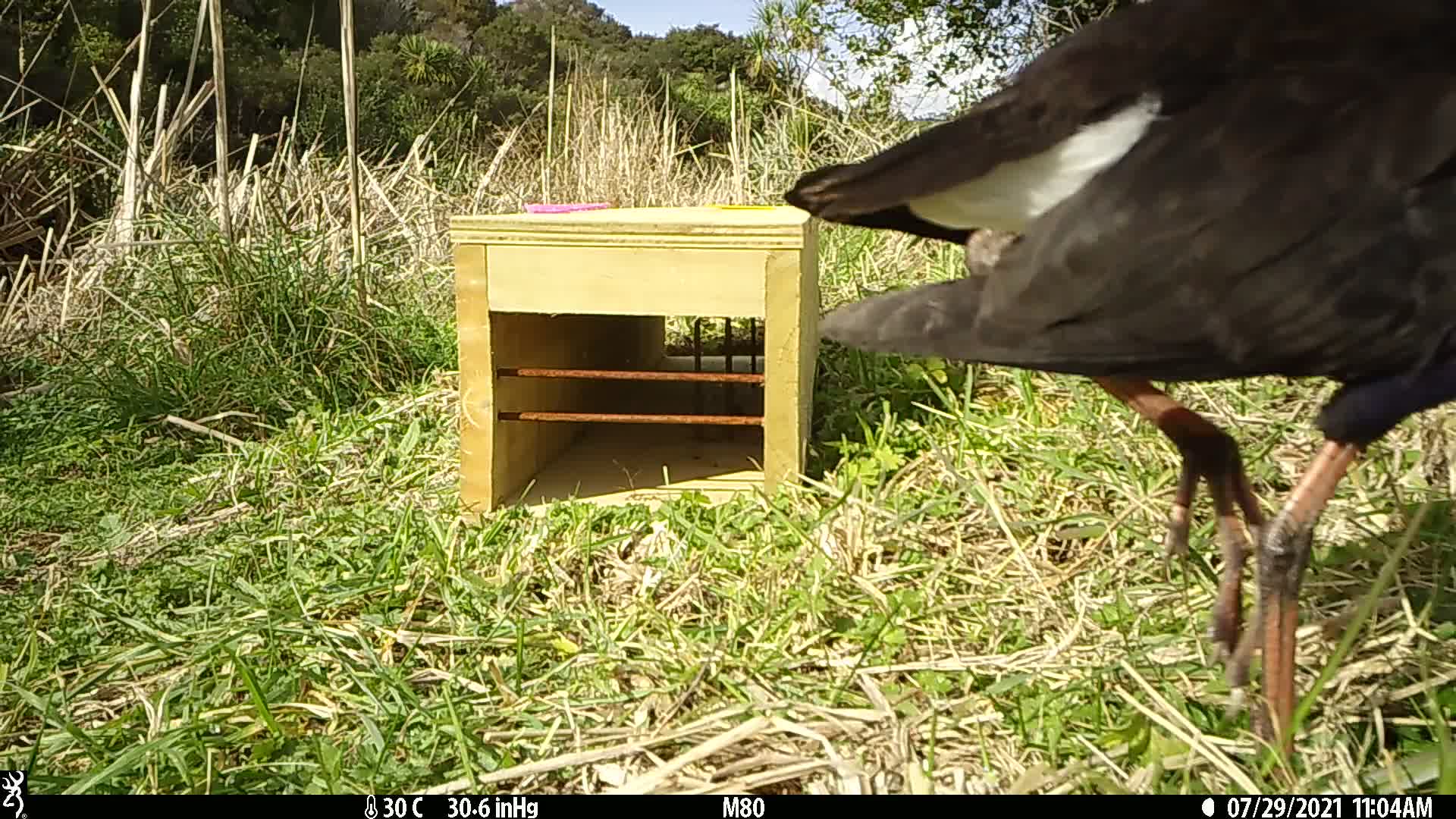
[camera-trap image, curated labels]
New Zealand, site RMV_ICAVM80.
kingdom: Animalia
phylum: Chordata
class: Aves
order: Gruiformes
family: Rallidae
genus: Porphyrio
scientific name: Porphyrio melanotus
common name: australasian swamphen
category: pukeko